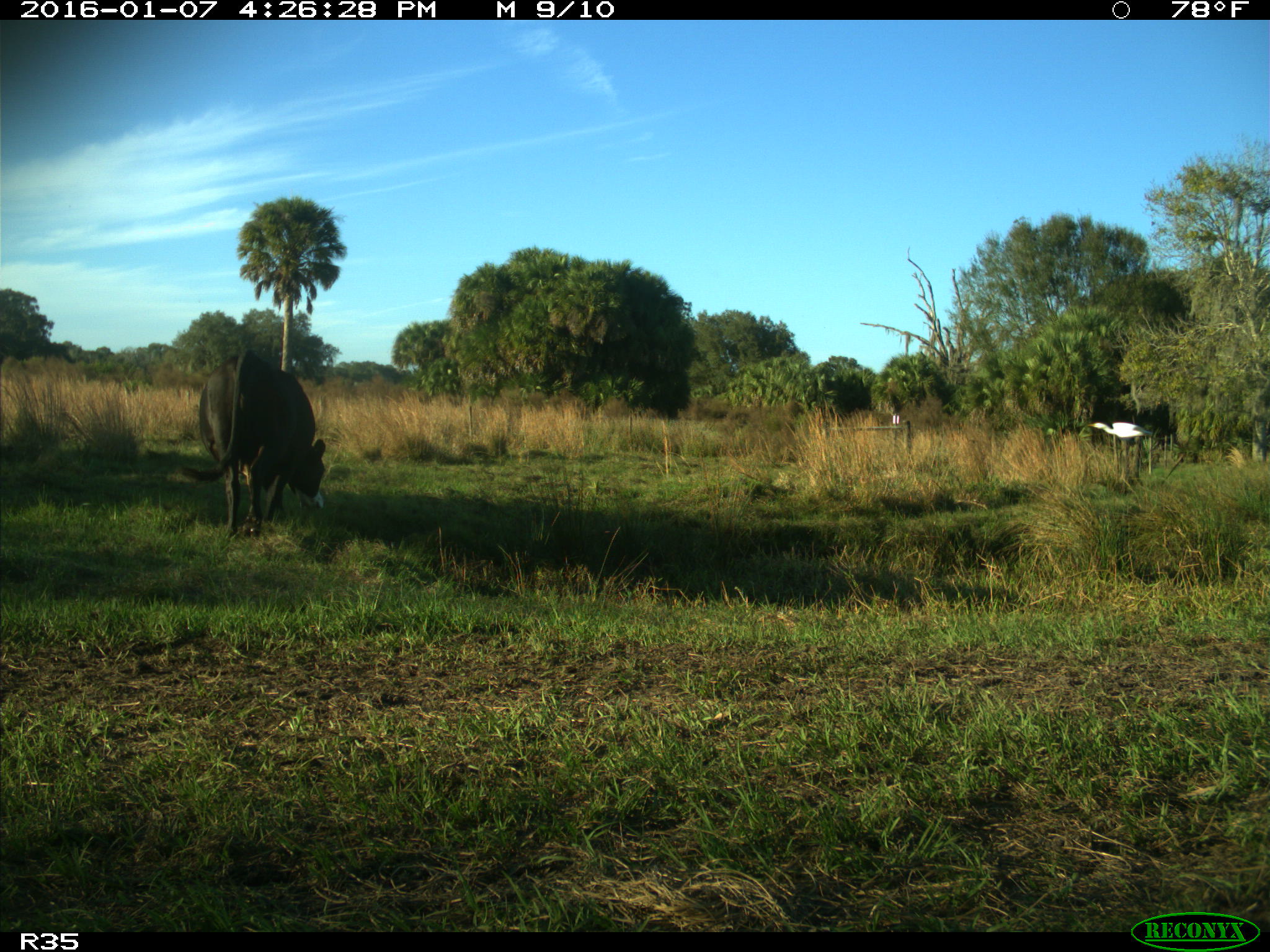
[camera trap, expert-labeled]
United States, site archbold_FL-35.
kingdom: Animalia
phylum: Chordata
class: Mammalia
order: Artiodactyla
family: Bovidae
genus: Bos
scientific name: Bos taurus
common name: domestic cow